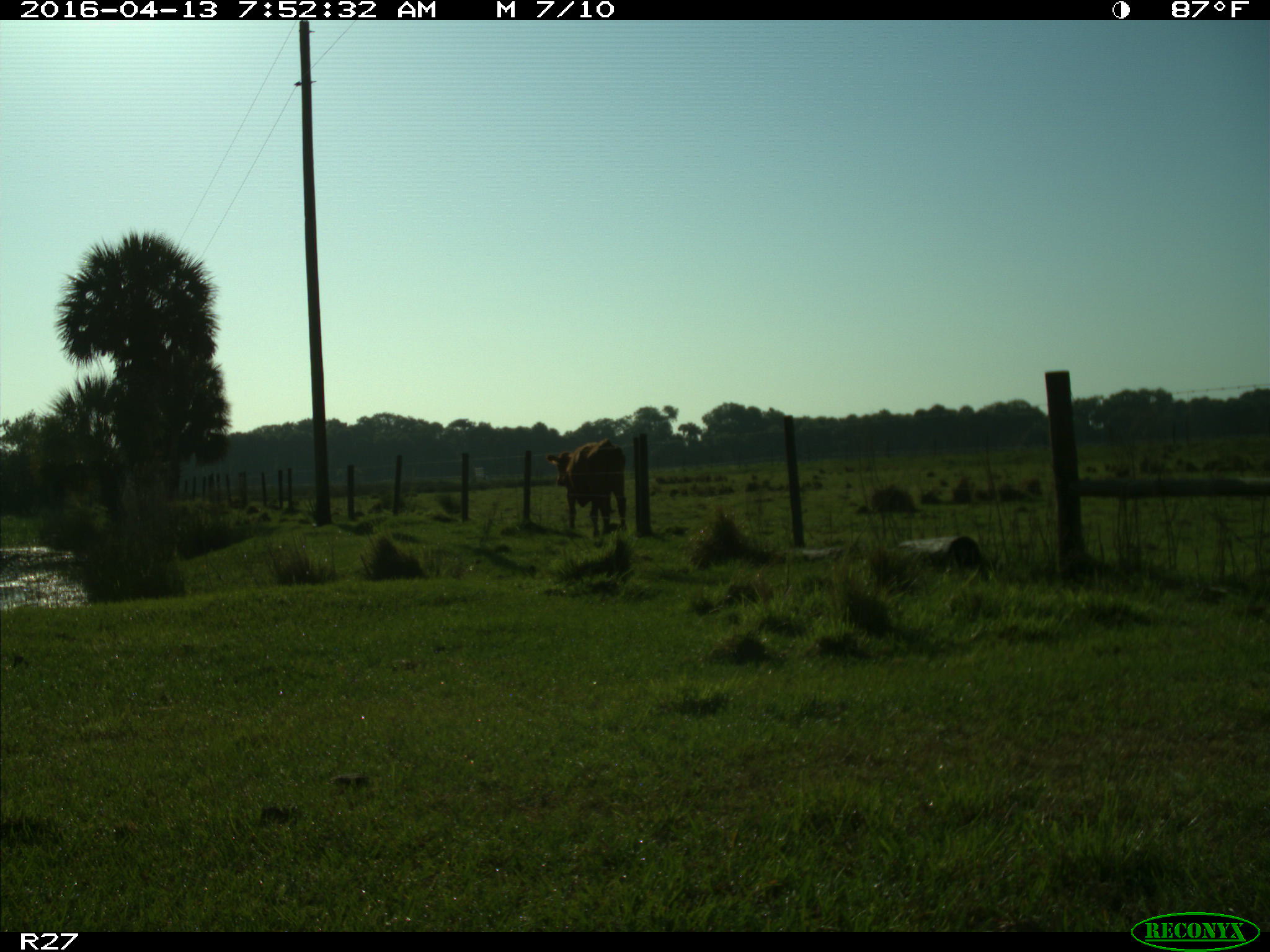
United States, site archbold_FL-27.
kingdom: Animalia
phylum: Chordata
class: Mammalia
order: Artiodactyla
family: Bovidae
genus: Bos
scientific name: Bos taurus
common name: domestic cow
Bos taurus (domestic cow).